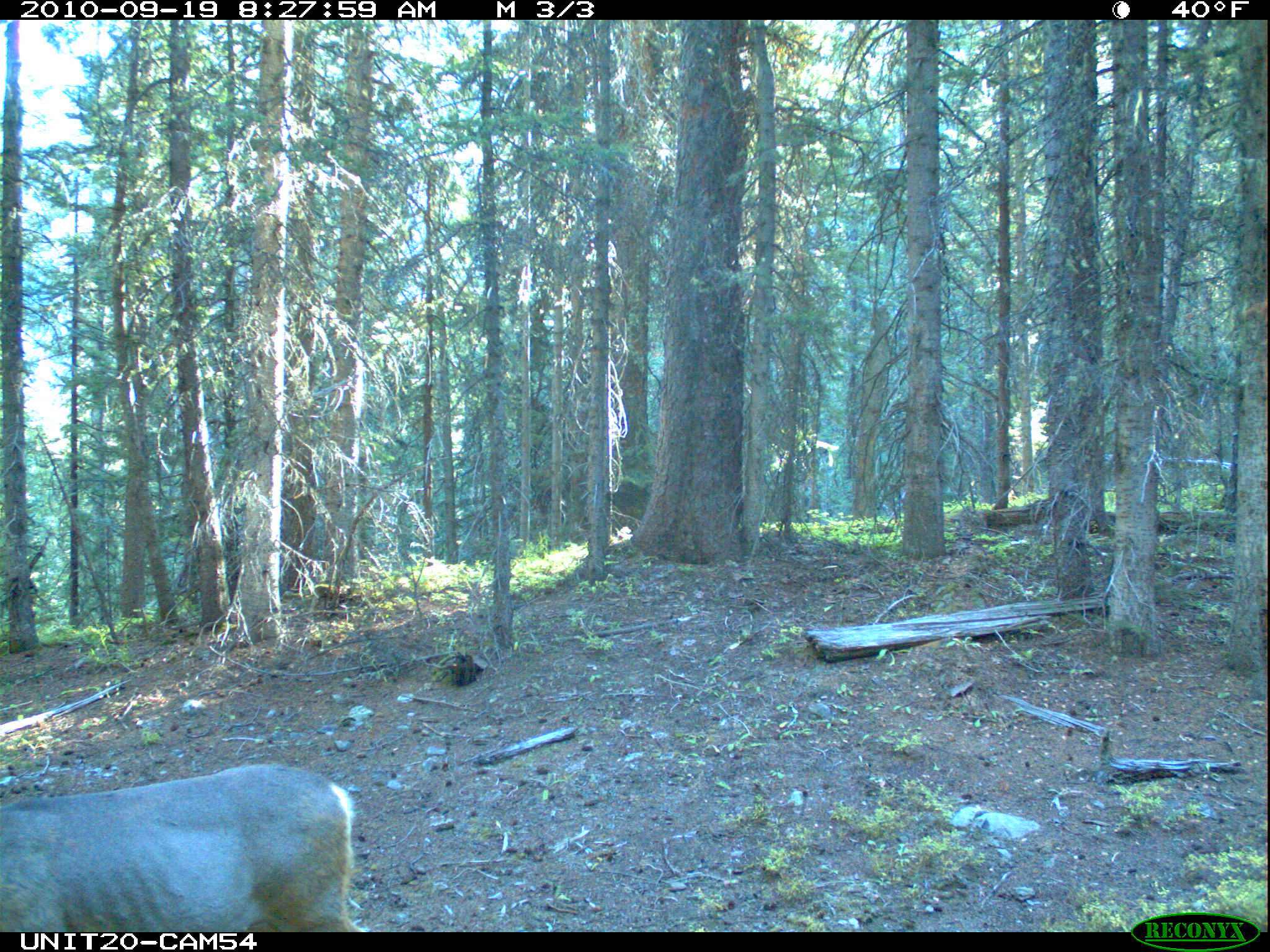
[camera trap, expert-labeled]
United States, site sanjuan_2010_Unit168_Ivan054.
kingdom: Animalia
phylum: Chordata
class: Mammalia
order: Artiodactyla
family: Cervidae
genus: Odocoileus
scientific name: Odocoileus hemionus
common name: mule deer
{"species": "Odocoileus hemionus (mule deer)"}